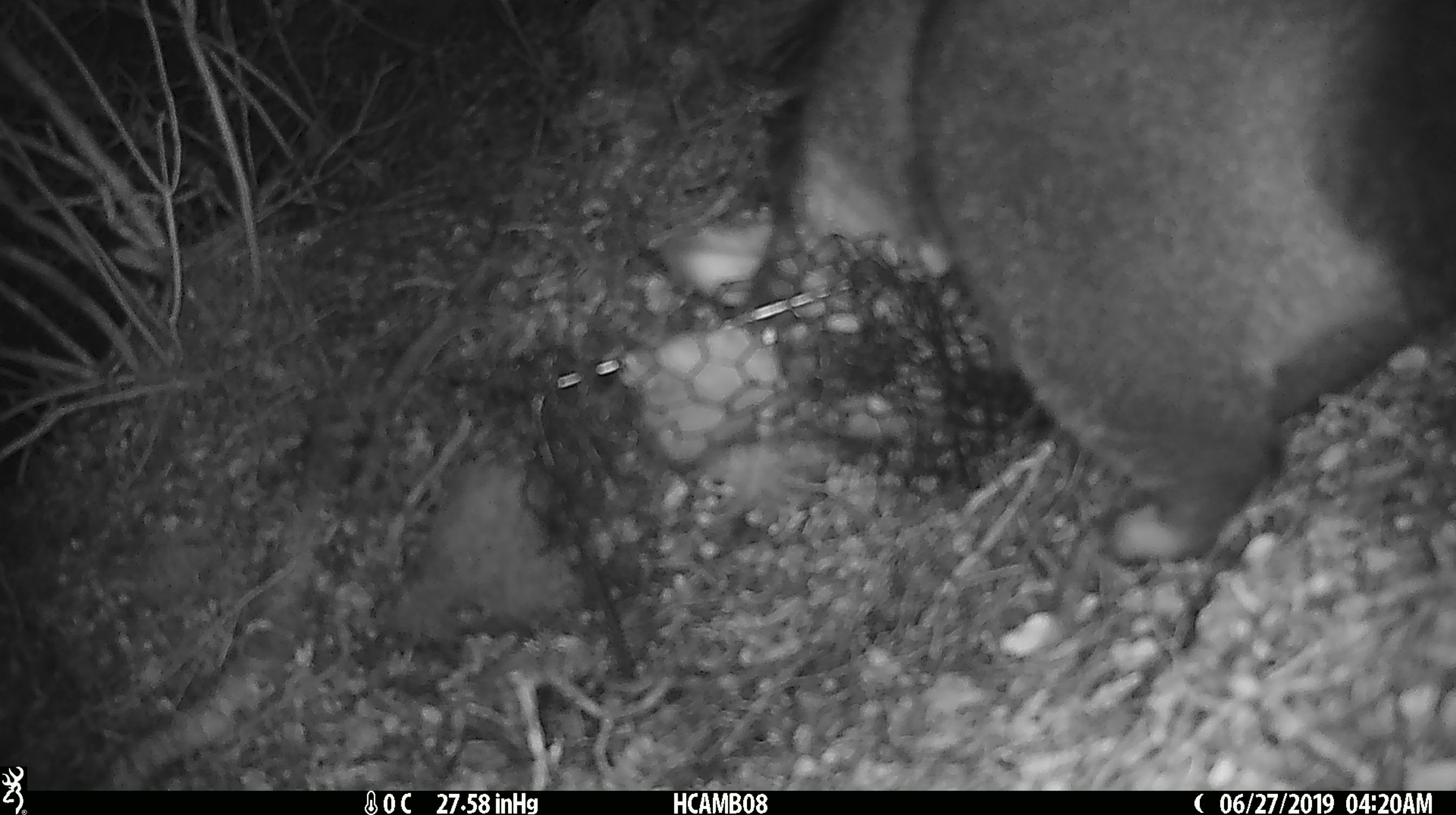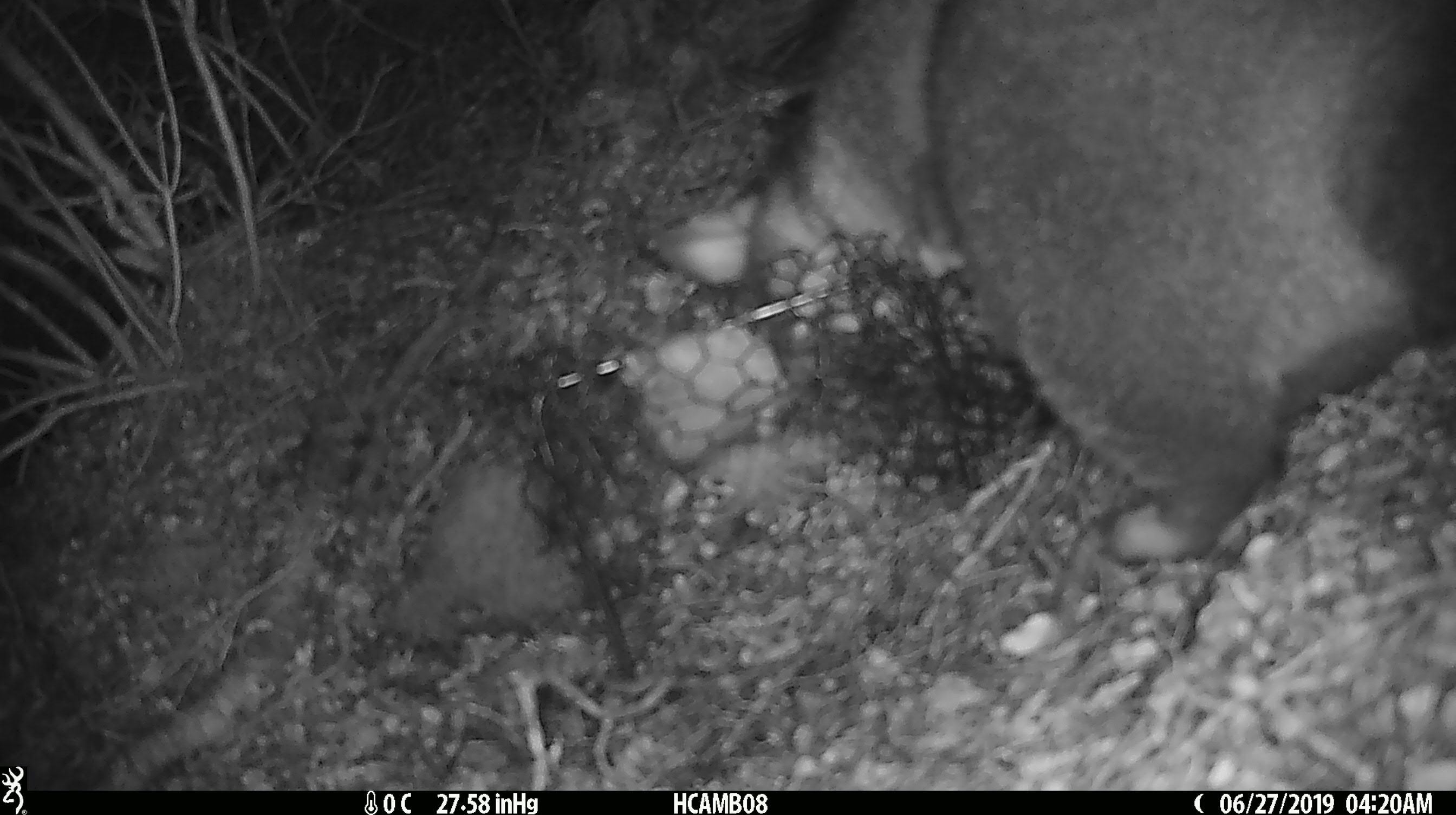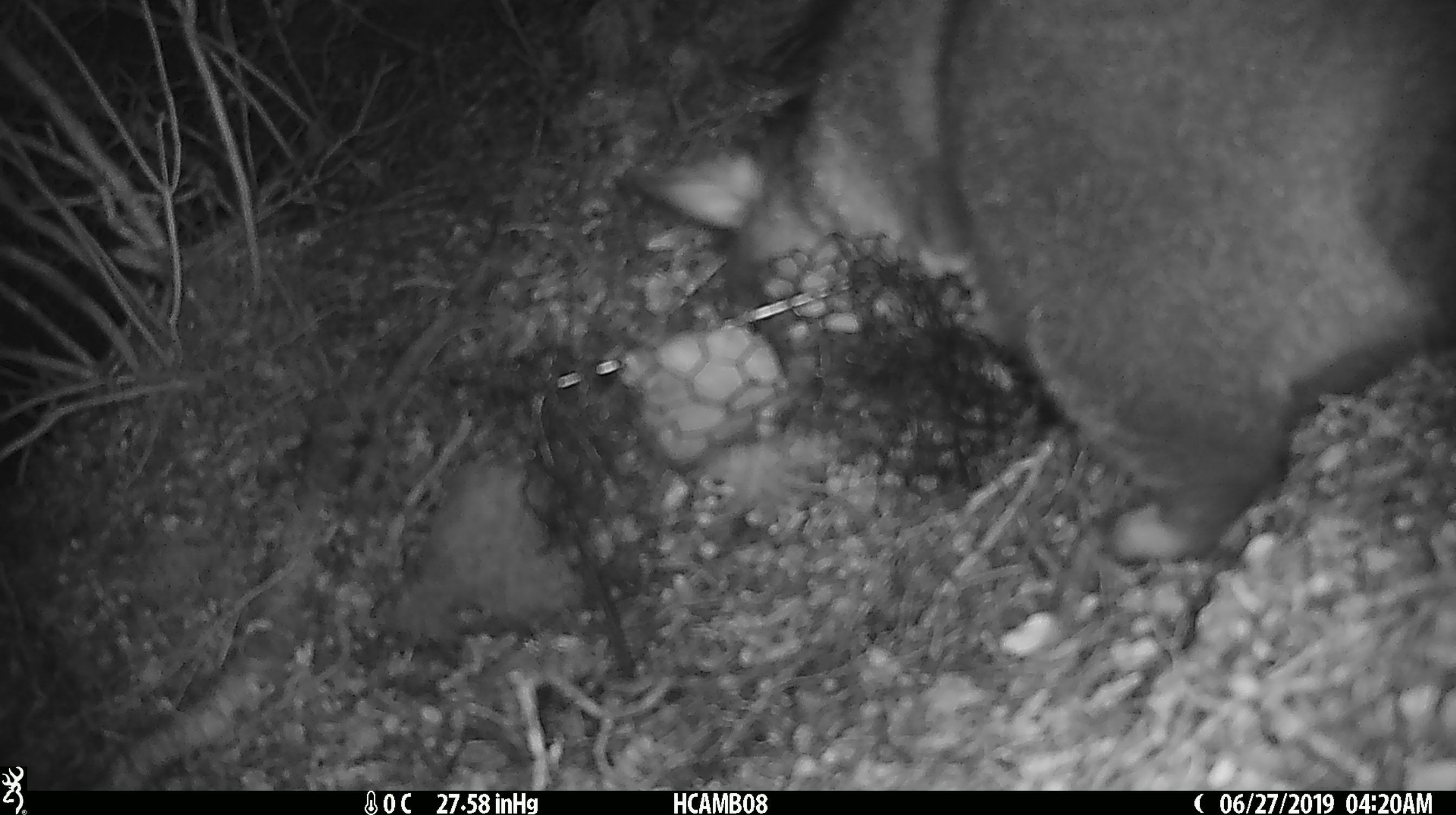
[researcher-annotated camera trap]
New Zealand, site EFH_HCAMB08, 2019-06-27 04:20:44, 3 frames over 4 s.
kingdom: Animalia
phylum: Chordata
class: Mammalia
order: Diprotodontia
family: Phalangeridae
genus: Trichosurus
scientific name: Trichosurus vulpecula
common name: common brushtail possum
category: possum